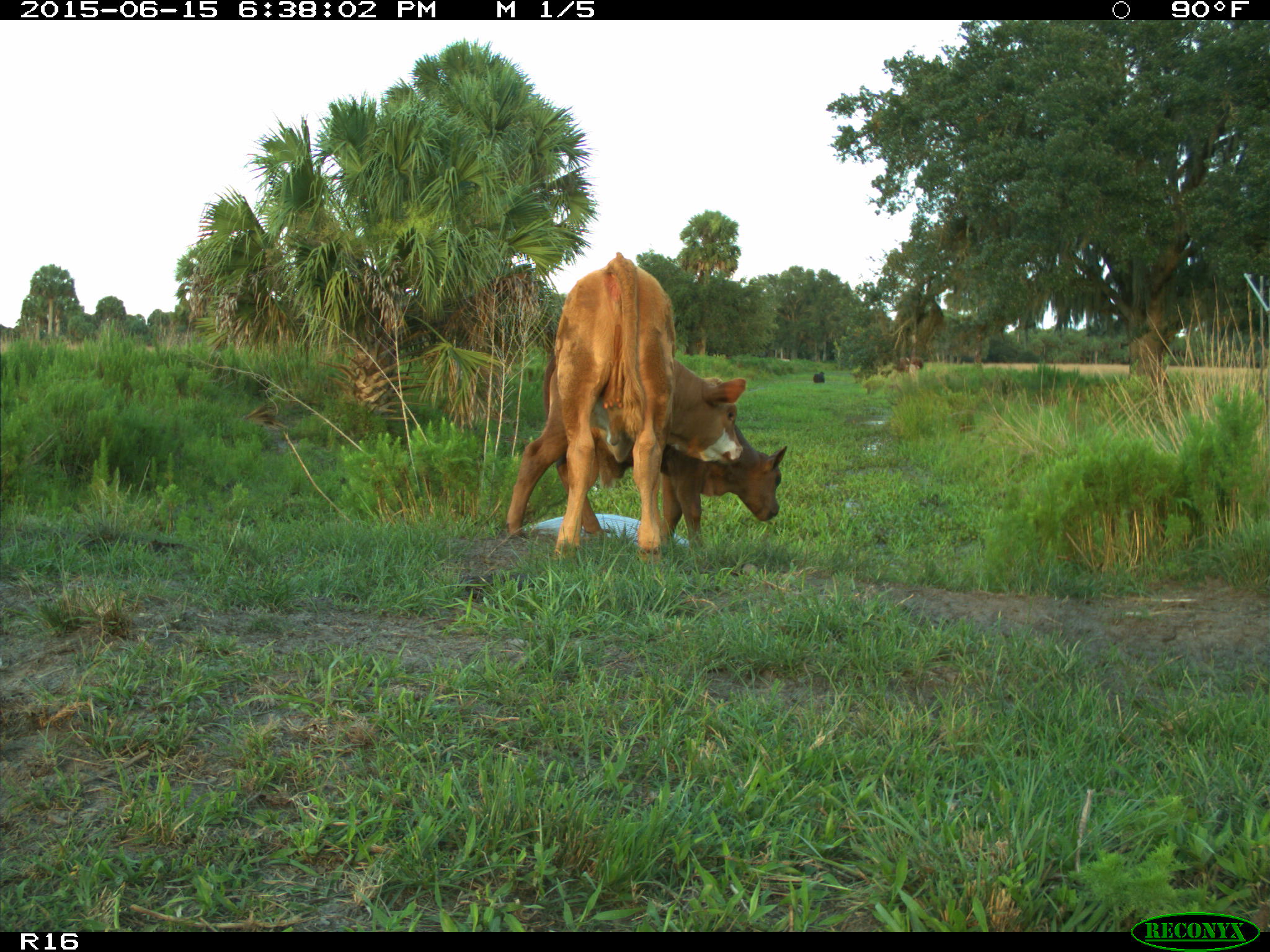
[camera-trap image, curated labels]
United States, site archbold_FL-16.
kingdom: Animalia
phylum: Chordata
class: Mammalia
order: Artiodactyla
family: Bovidae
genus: Bos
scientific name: Bos taurus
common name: domestic cow